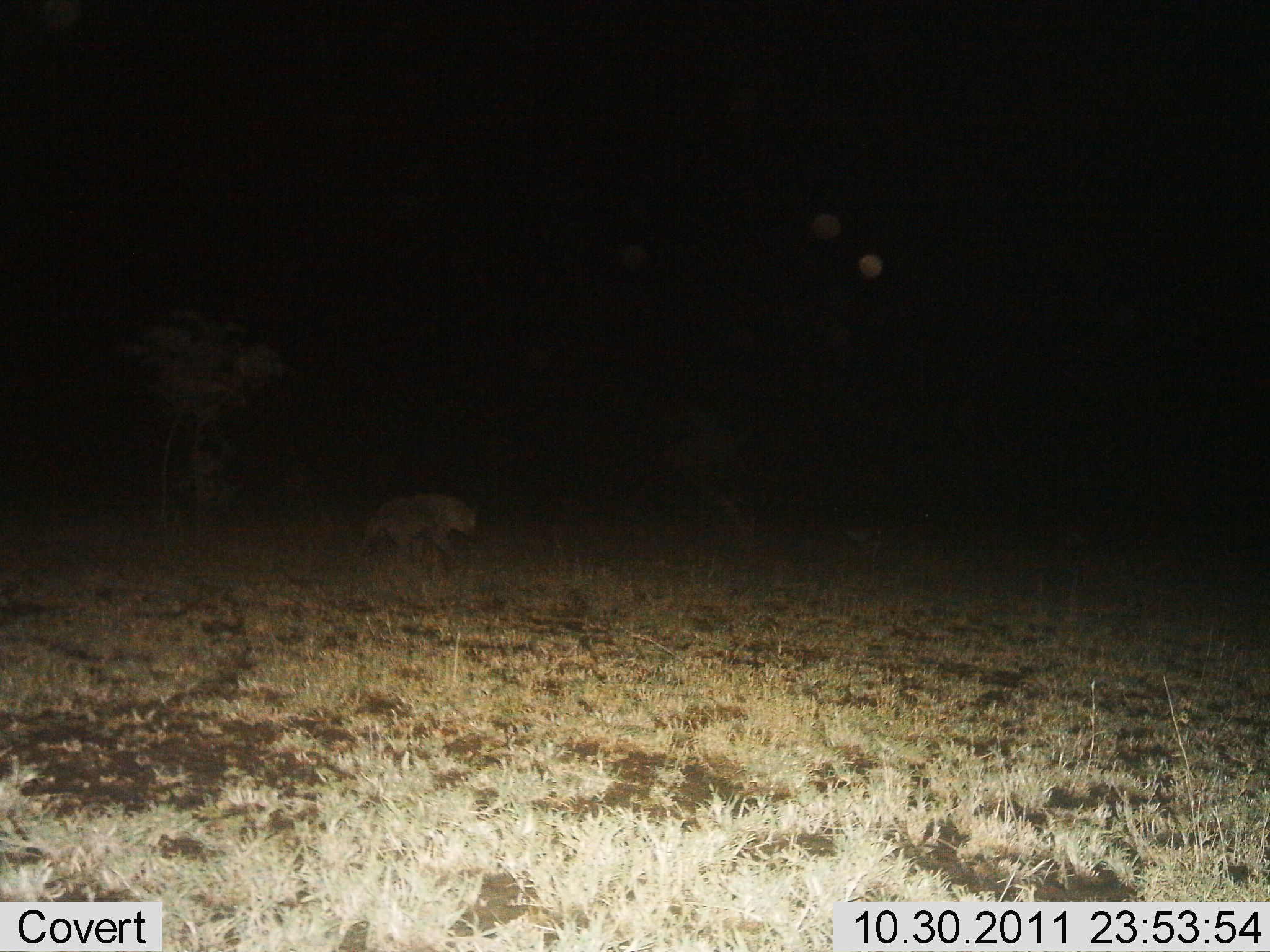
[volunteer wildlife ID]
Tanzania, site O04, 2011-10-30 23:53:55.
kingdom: Animalia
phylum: Chordata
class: Mammalia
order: Carnivora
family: Hyaenidae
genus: Crocuta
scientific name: Crocuta crocuta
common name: spotted hyena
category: hyenaspotted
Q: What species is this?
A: Hyenaspotted (spotted hyena) (Crocuta crocuta).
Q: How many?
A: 1.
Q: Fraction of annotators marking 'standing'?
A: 0%.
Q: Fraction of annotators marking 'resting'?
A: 0%.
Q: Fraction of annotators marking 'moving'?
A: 100%.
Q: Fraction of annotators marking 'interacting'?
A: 0%.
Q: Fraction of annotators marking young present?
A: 0%.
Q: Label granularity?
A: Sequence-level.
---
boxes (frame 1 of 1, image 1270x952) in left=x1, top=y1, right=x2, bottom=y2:
animal: left=357, top=489, right=480, bottom=568